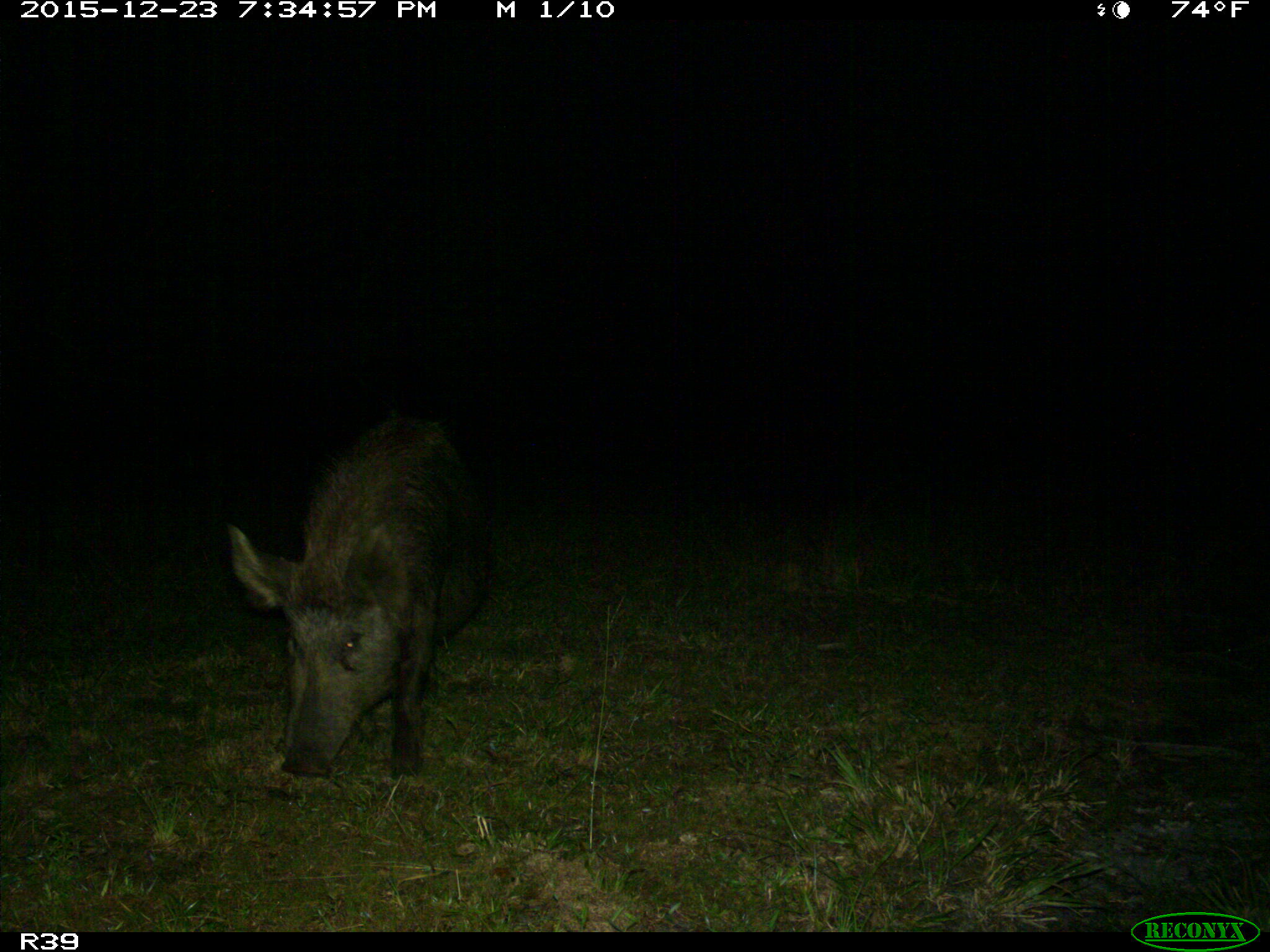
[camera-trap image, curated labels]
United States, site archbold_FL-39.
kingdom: Animalia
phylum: Chordata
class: Mammalia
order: Artiodactyla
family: Suidae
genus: Sus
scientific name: Sus scrofa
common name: wild boar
Sus scrofa (wild boar).